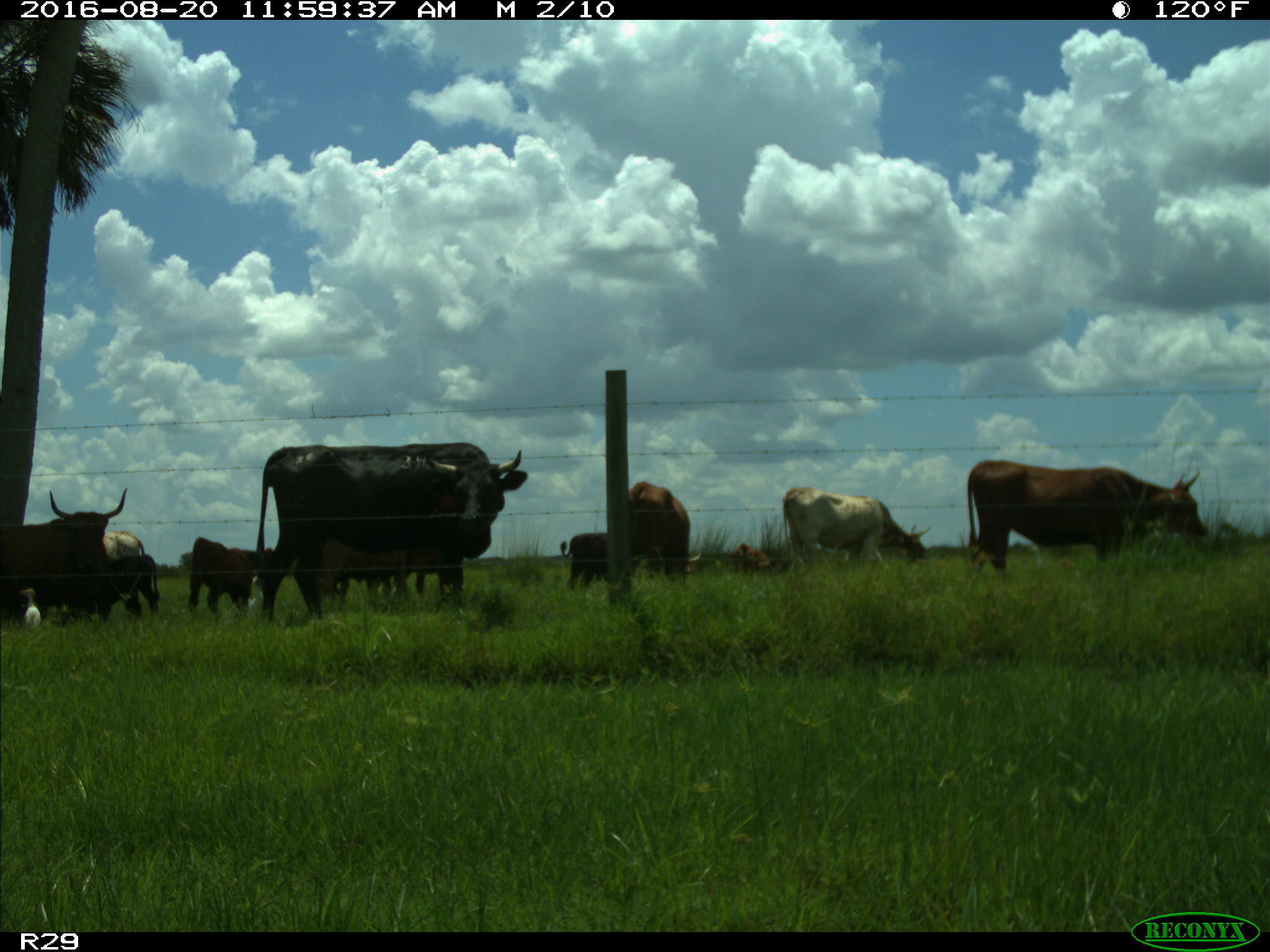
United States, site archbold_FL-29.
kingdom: Animalia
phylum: Chordata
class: Mammalia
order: Artiodactyla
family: Bovidae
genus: Bos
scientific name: Bos taurus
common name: domestic cow